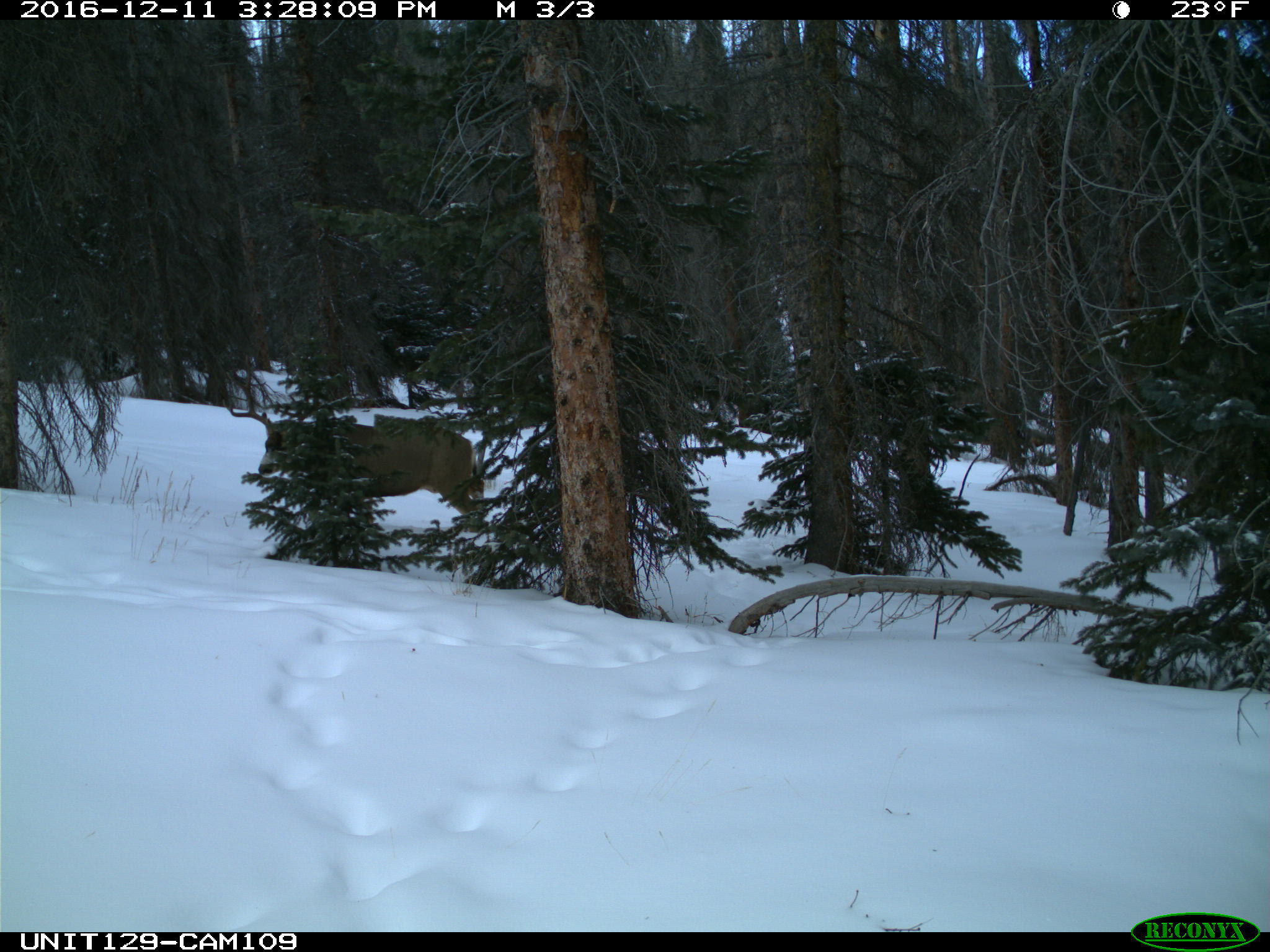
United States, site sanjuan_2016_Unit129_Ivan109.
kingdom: Animalia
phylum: Chordata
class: Mammalia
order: Artiodactyla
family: Cervidae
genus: Odocoileus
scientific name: Odocoileus hemionus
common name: mule deer